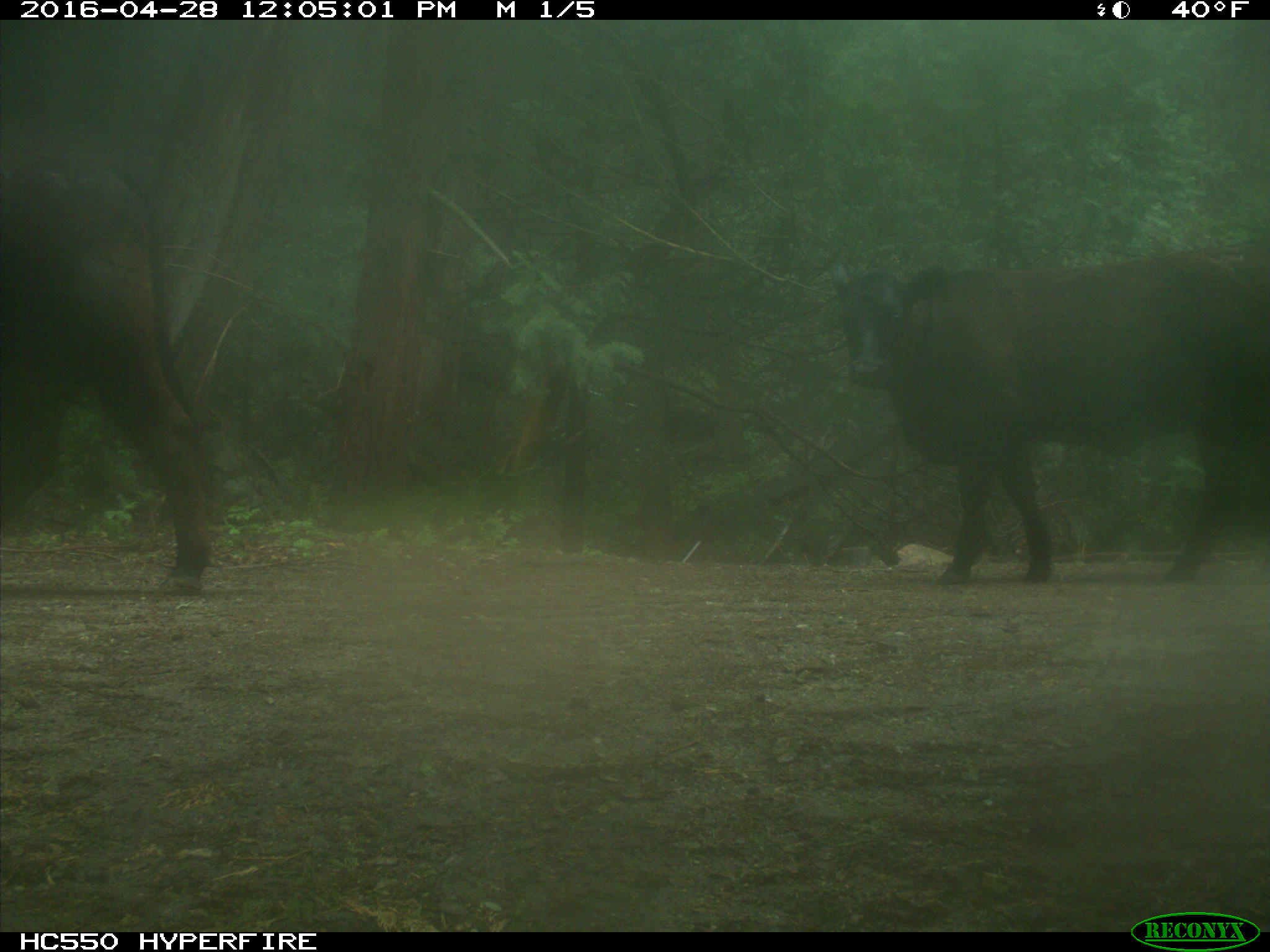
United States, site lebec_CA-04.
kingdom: Animalia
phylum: Chordata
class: Mammalia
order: Artiodactyla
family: Bovidae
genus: Bos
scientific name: Bos taurus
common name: domestic cow